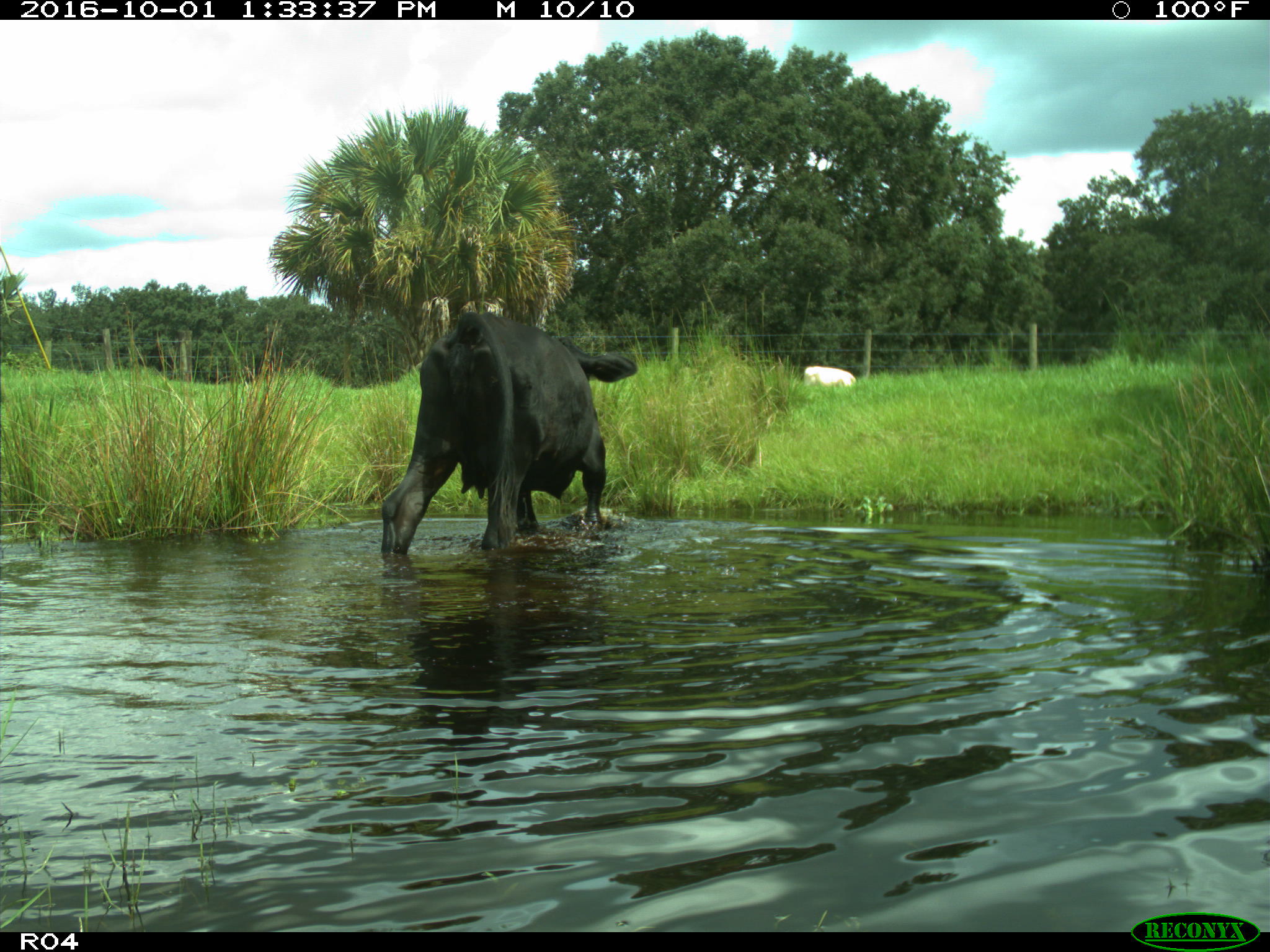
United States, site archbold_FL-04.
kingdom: Animalia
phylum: Chordata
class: Mammalia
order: Artiodactyla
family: Bovidae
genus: Bos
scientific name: Bos taurus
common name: domestic cow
Bos taurus (domestic cow).